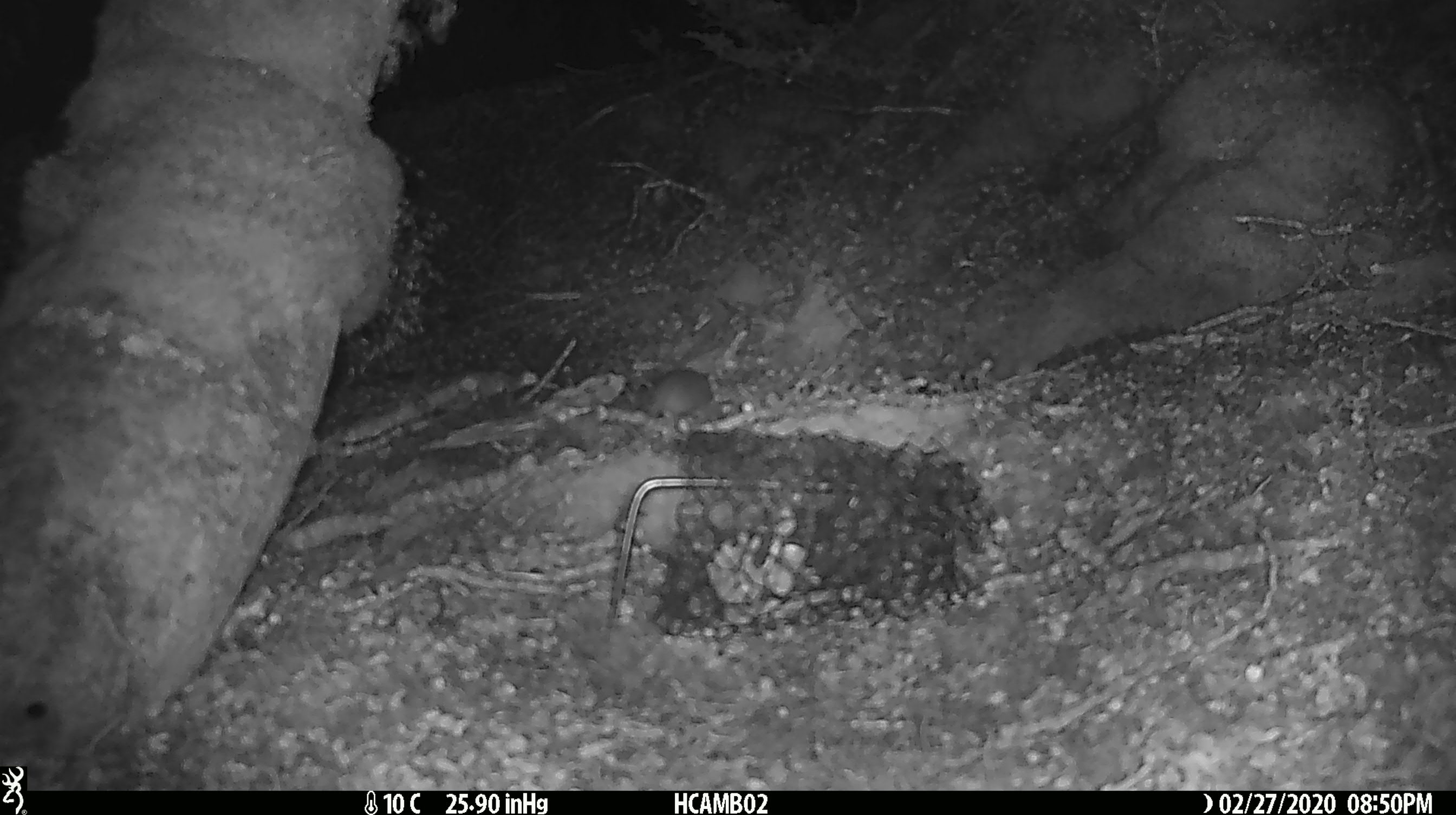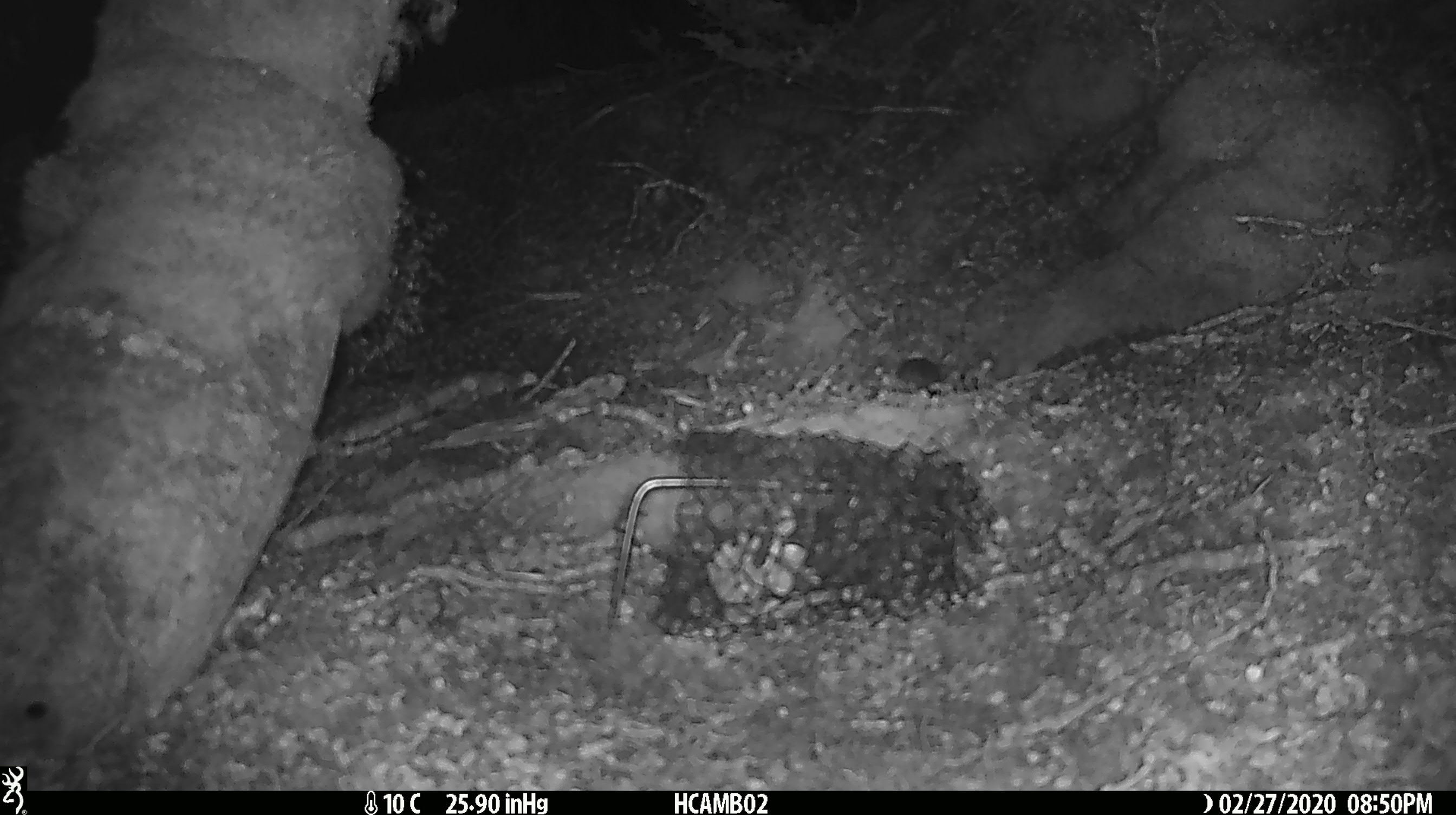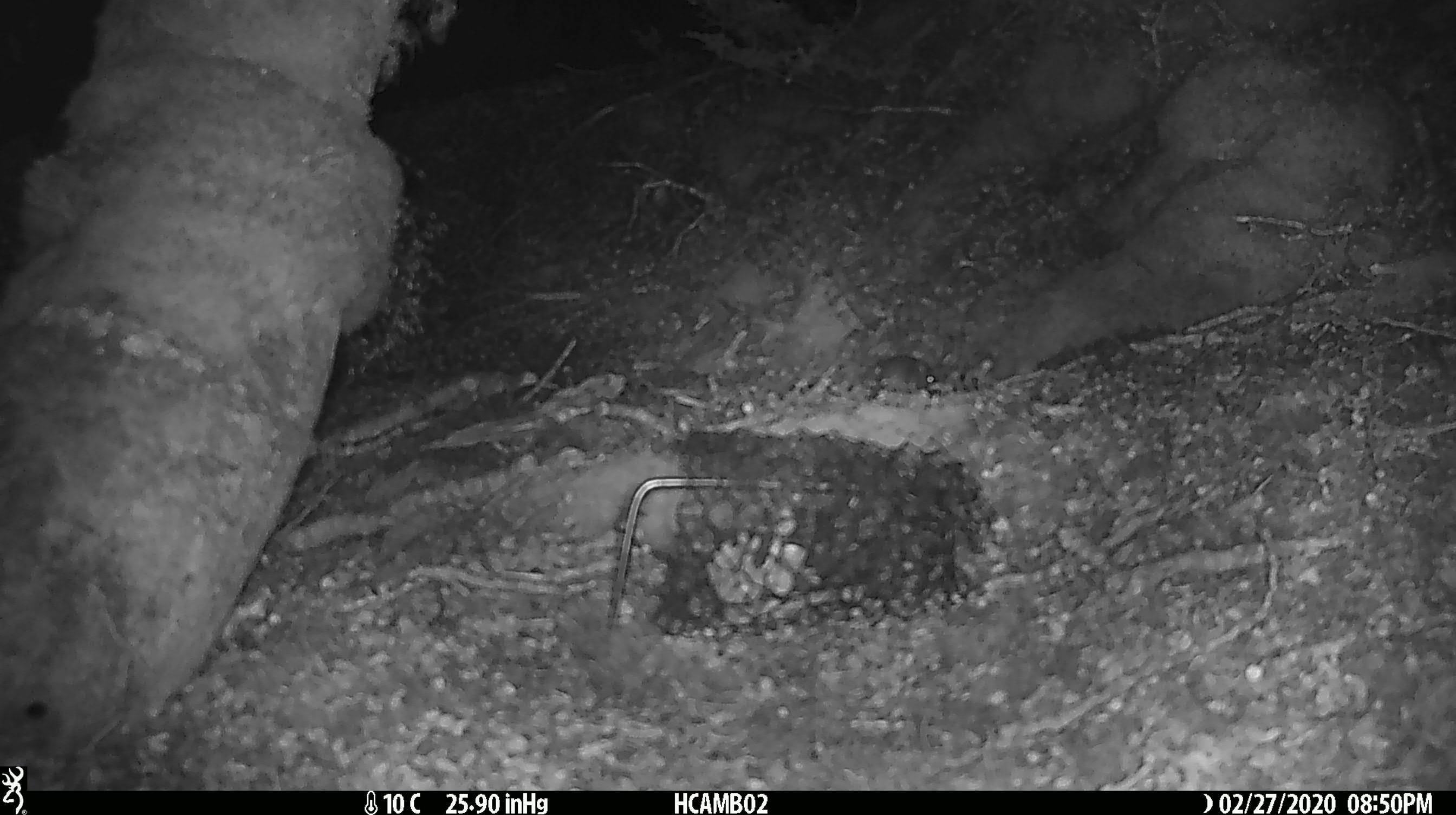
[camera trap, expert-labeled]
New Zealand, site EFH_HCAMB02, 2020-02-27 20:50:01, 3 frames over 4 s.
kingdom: Animalia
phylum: Chordata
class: Mammalia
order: Rodentia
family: Muridae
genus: Mus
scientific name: Mus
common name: mouse